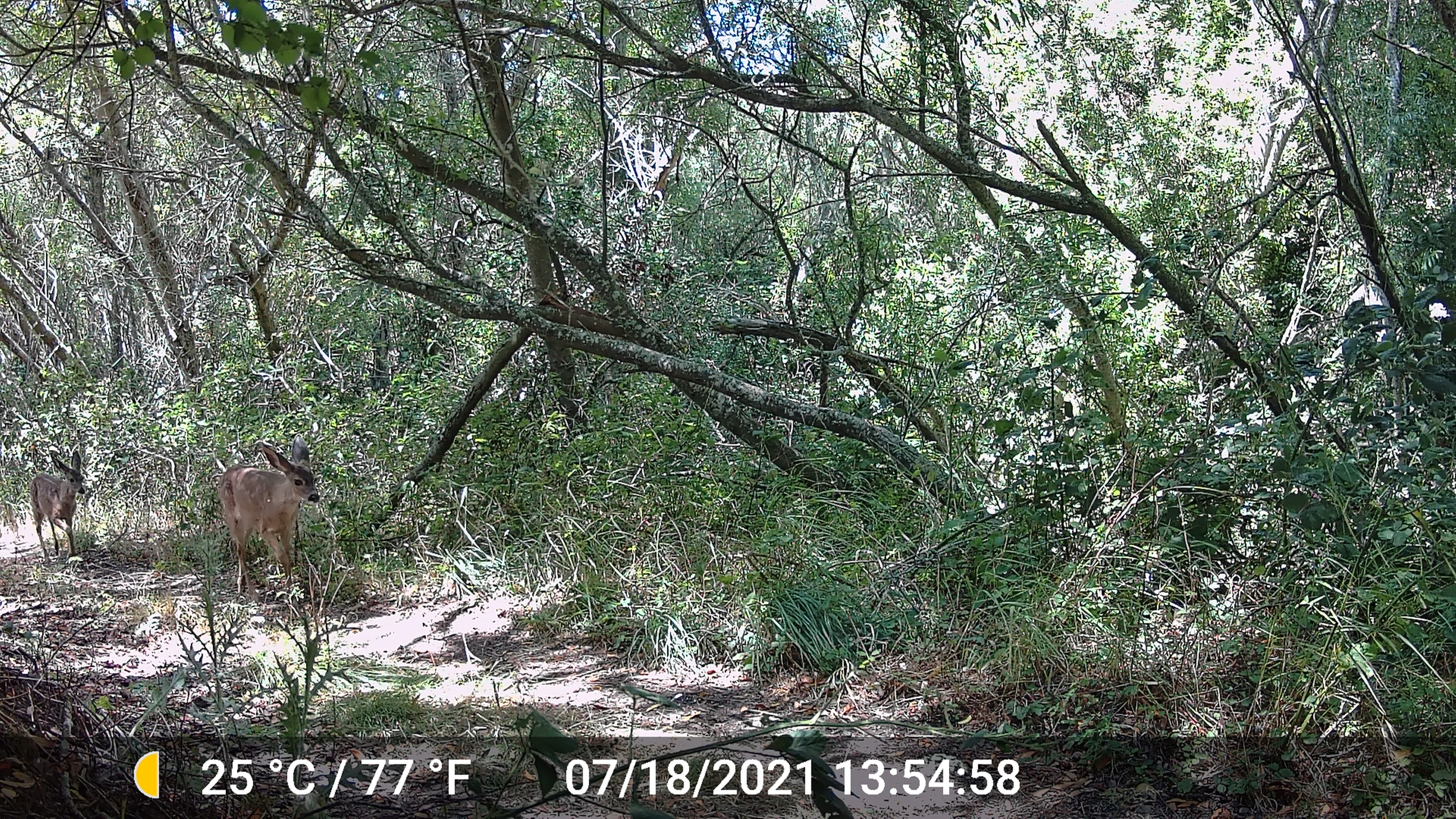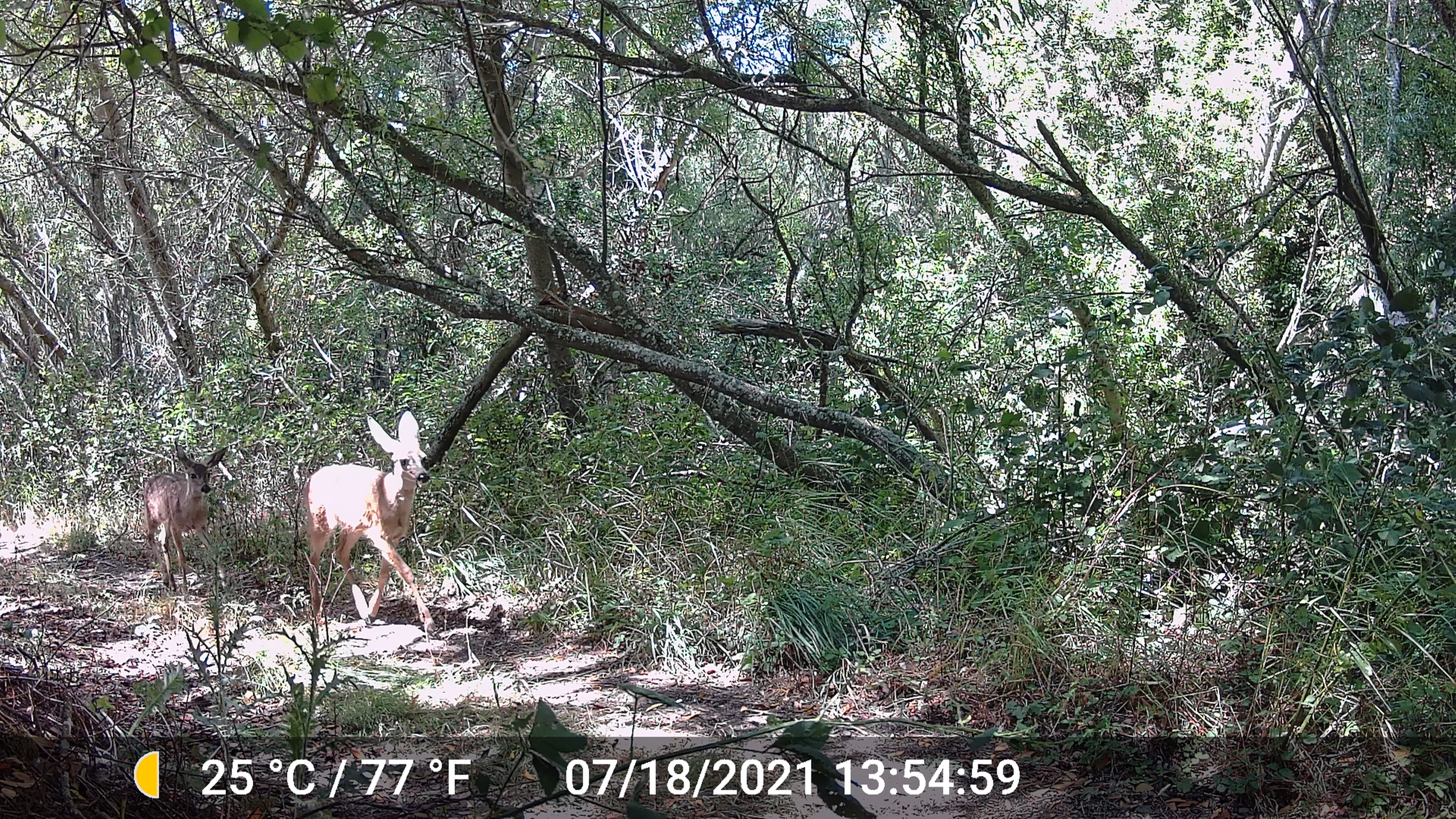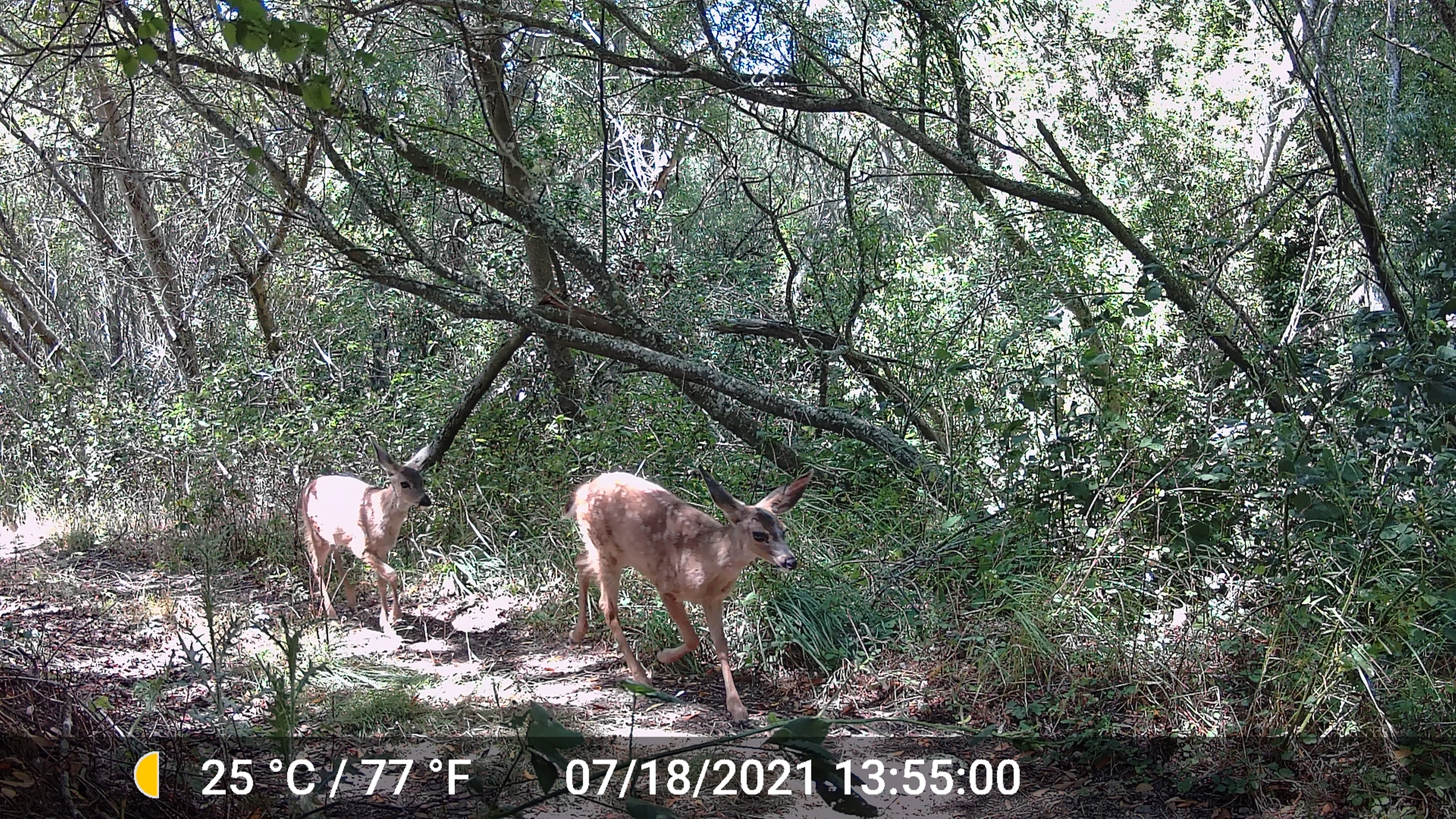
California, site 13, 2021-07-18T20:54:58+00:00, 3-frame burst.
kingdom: Animalia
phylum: Chordata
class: Mammalia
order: Artiodactyla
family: Cervidae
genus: Odocoileus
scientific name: Odocoileus hemionus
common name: mule deer